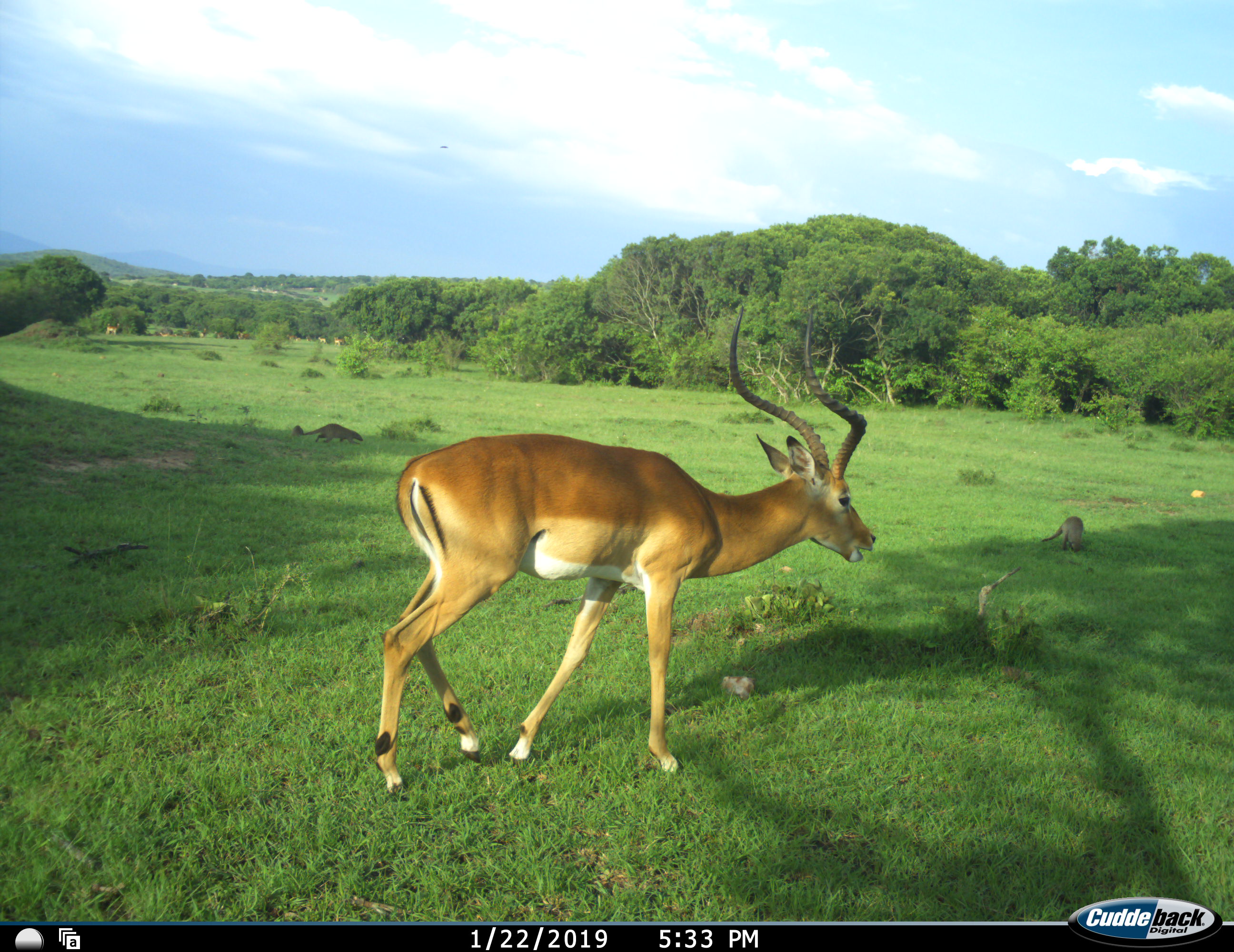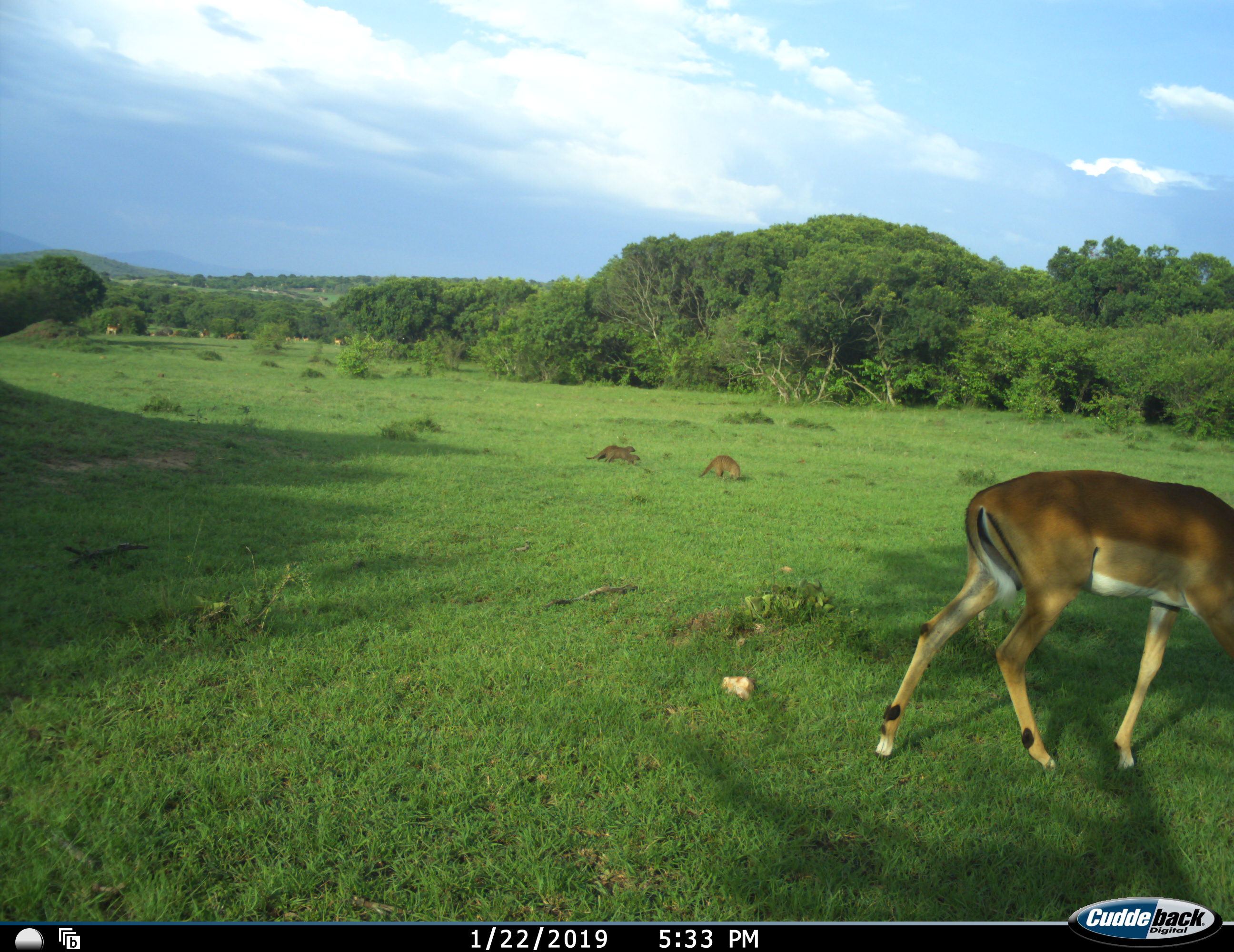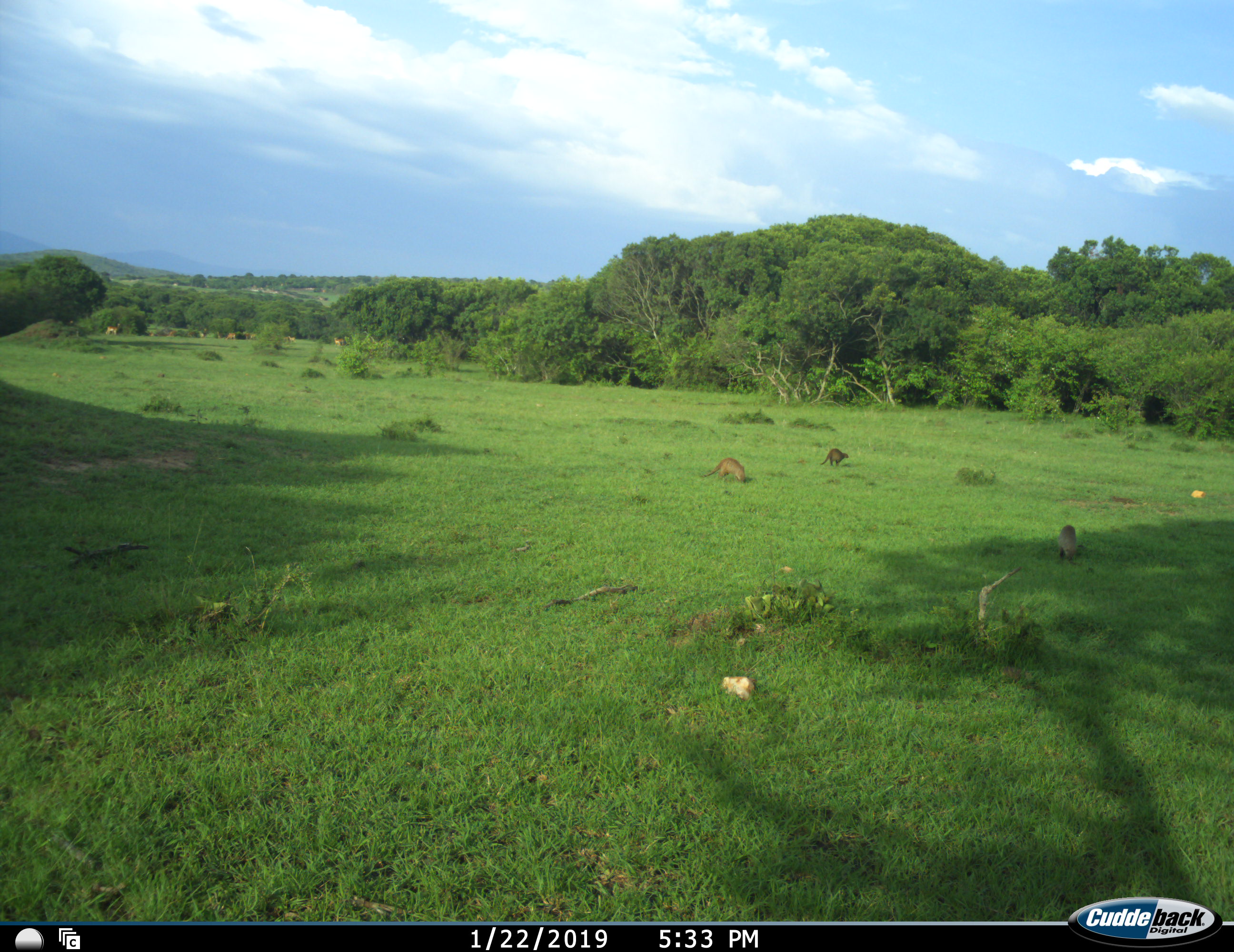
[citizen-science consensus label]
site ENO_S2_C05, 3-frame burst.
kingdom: Animalia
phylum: Chordata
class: Mammalia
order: Artiodactyla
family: Bovidae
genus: Aepyceros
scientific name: Aepyceros melampus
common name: impala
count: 1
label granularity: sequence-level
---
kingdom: Animalia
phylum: Chordata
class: Mammalia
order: Carnivora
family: Herpestidae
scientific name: Herpestidae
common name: mongoose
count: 3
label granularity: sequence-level